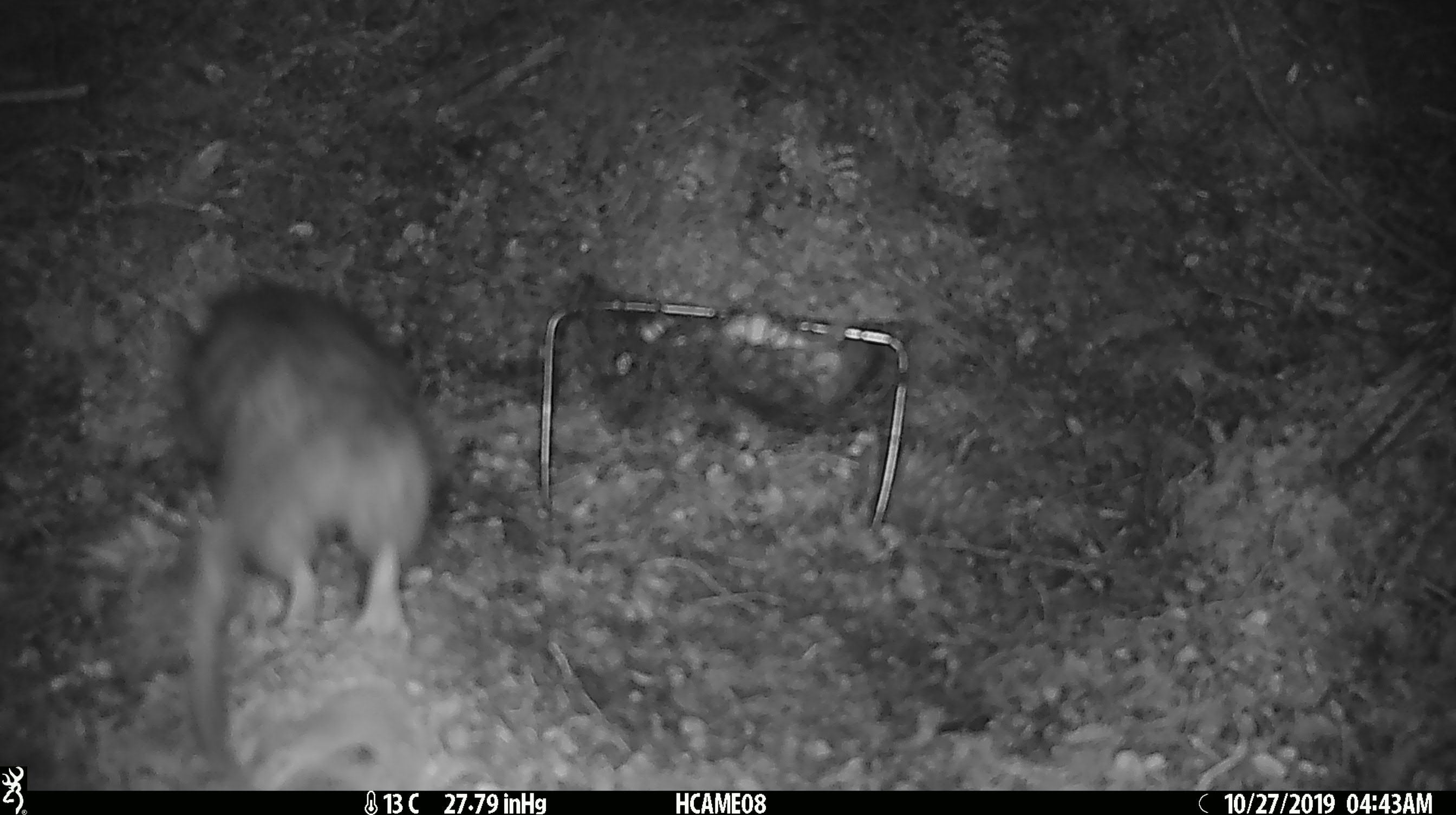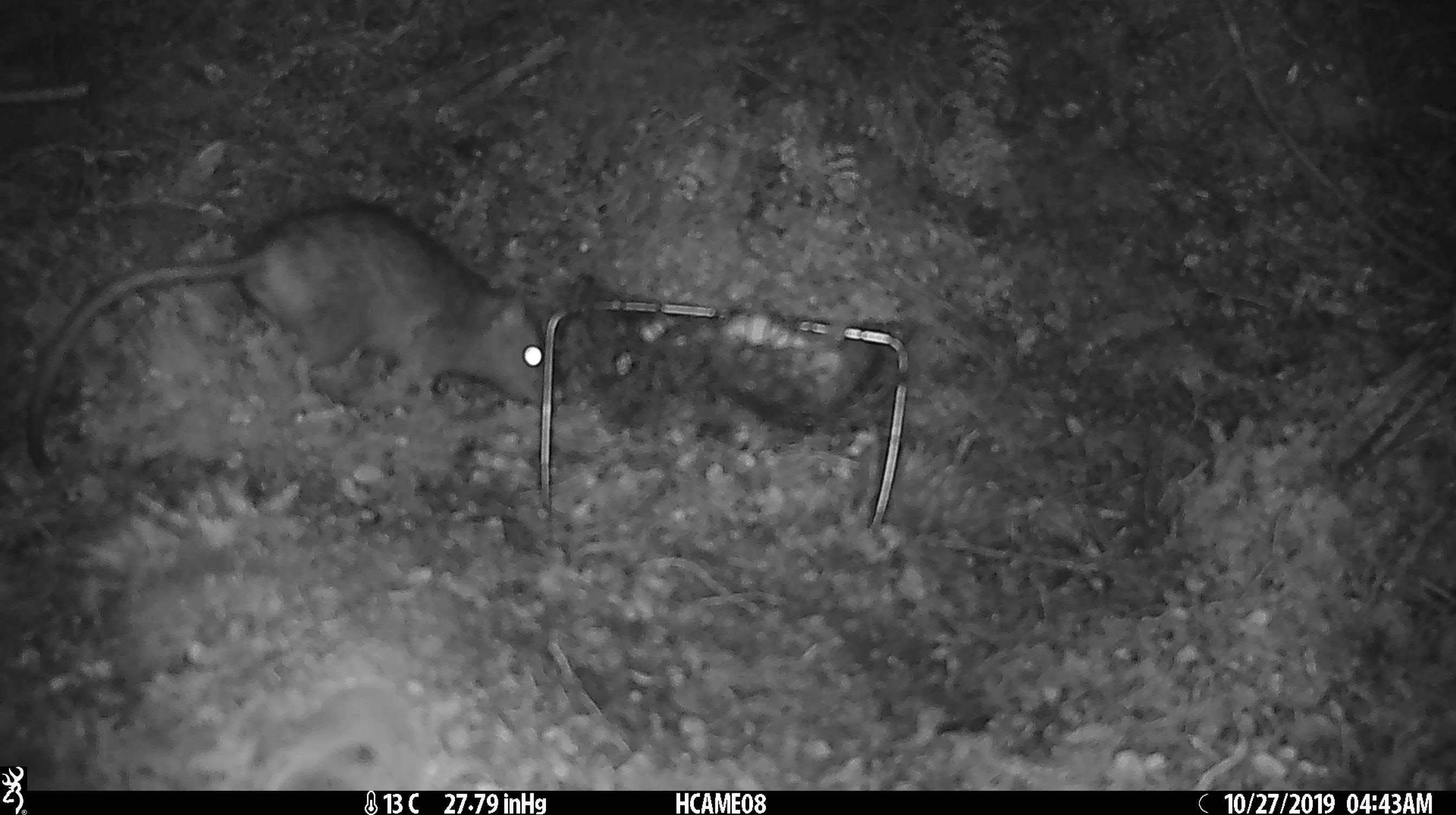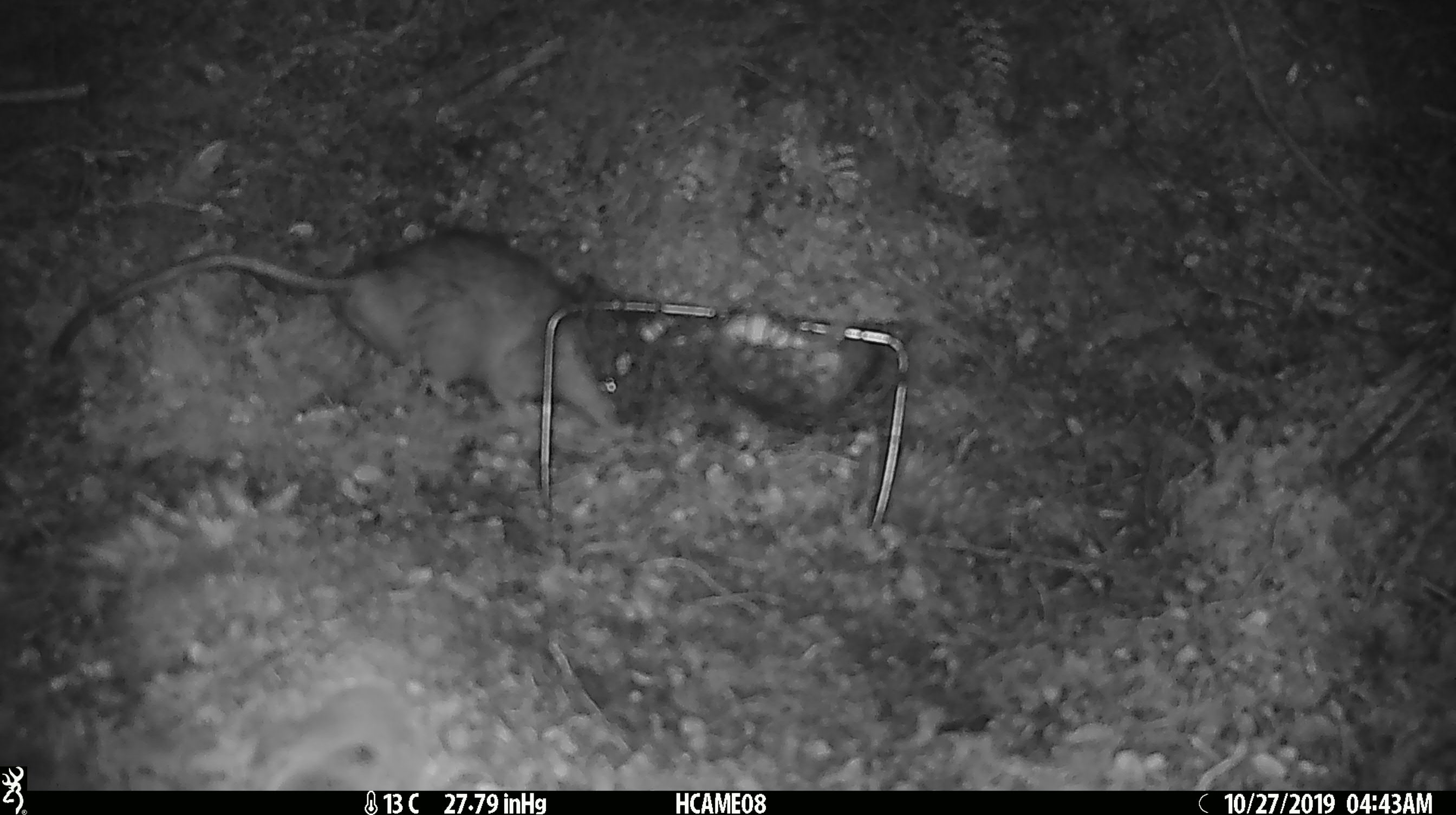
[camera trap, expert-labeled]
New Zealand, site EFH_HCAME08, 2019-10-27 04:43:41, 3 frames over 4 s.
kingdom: Animalia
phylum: Chordata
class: Mammalia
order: Rodentia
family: Muridae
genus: Rattus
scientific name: Rattus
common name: rat